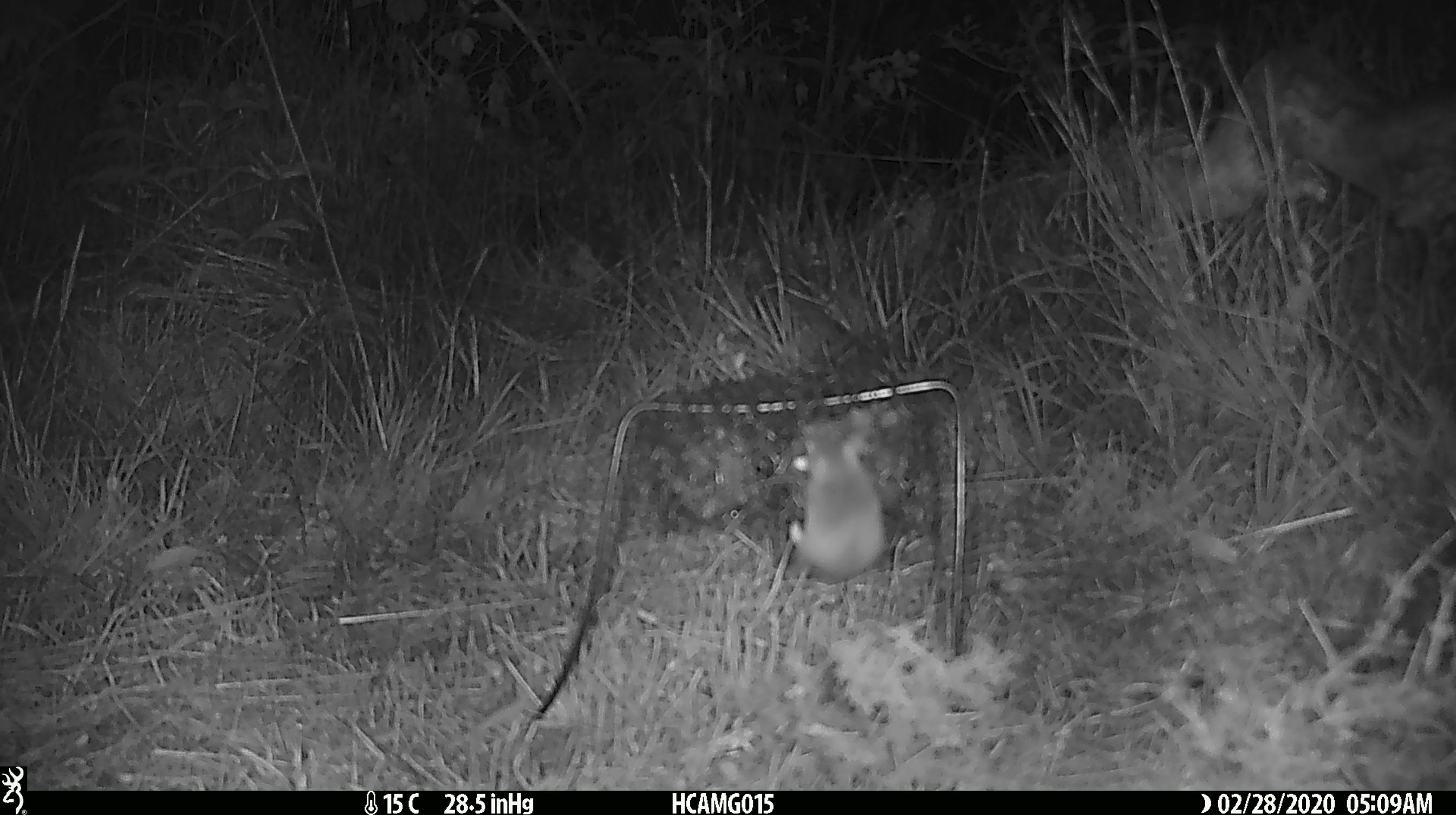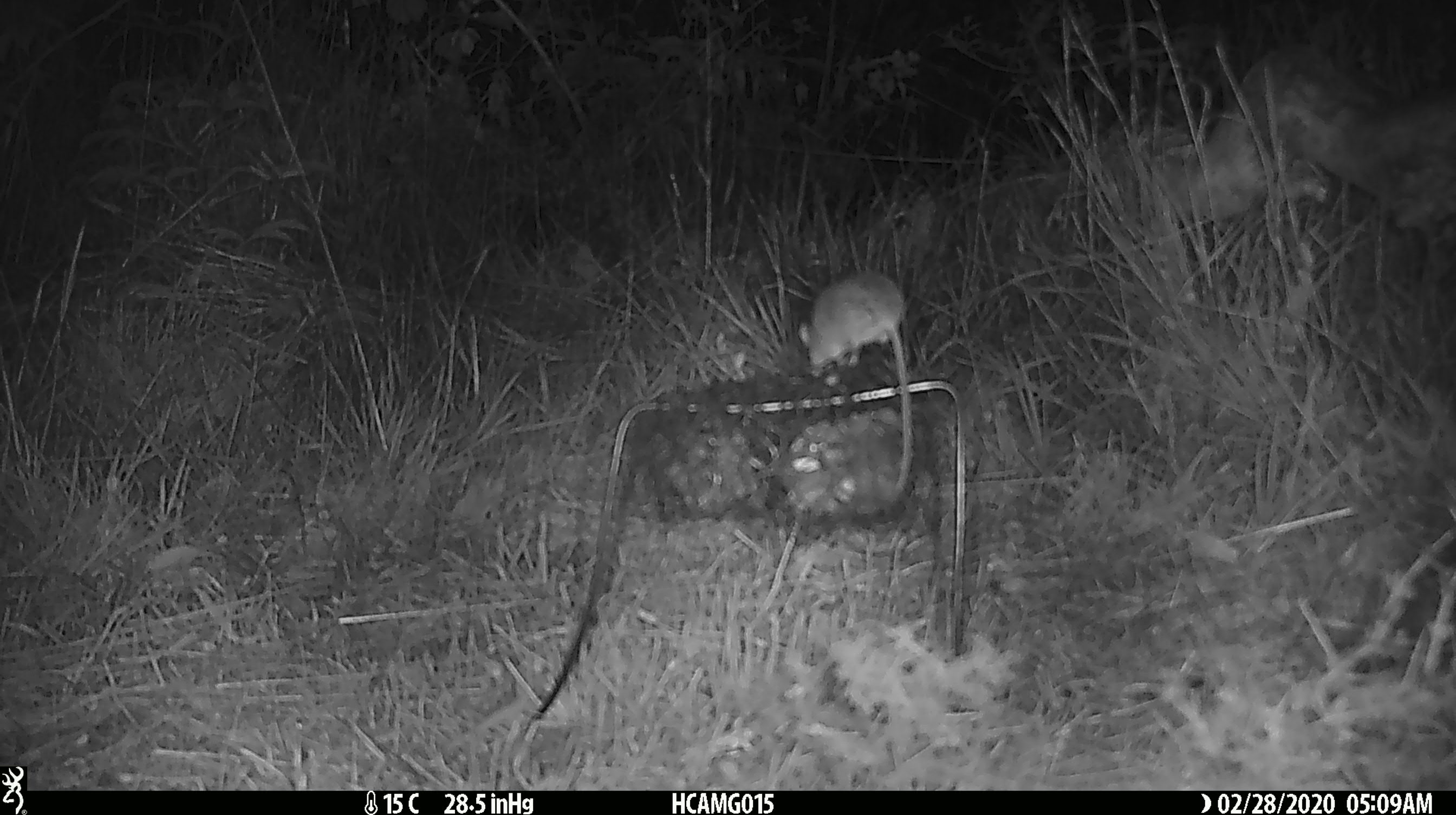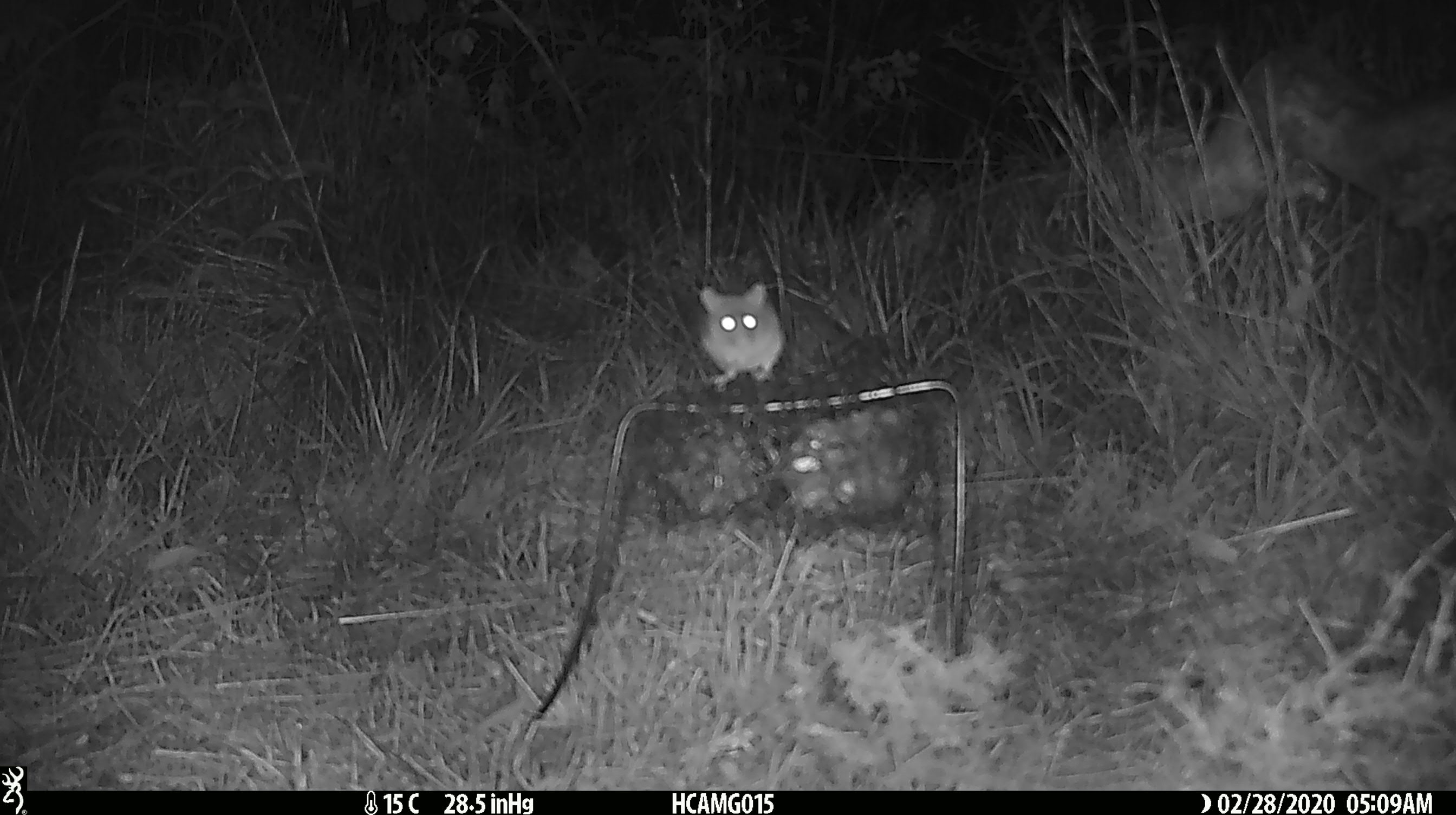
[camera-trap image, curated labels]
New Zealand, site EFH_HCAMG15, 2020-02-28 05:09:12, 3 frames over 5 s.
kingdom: Animalia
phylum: Chordata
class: Mammalia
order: Rodentia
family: Muridae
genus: Mus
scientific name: Mus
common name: mouse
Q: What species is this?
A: Mouse (Mus).